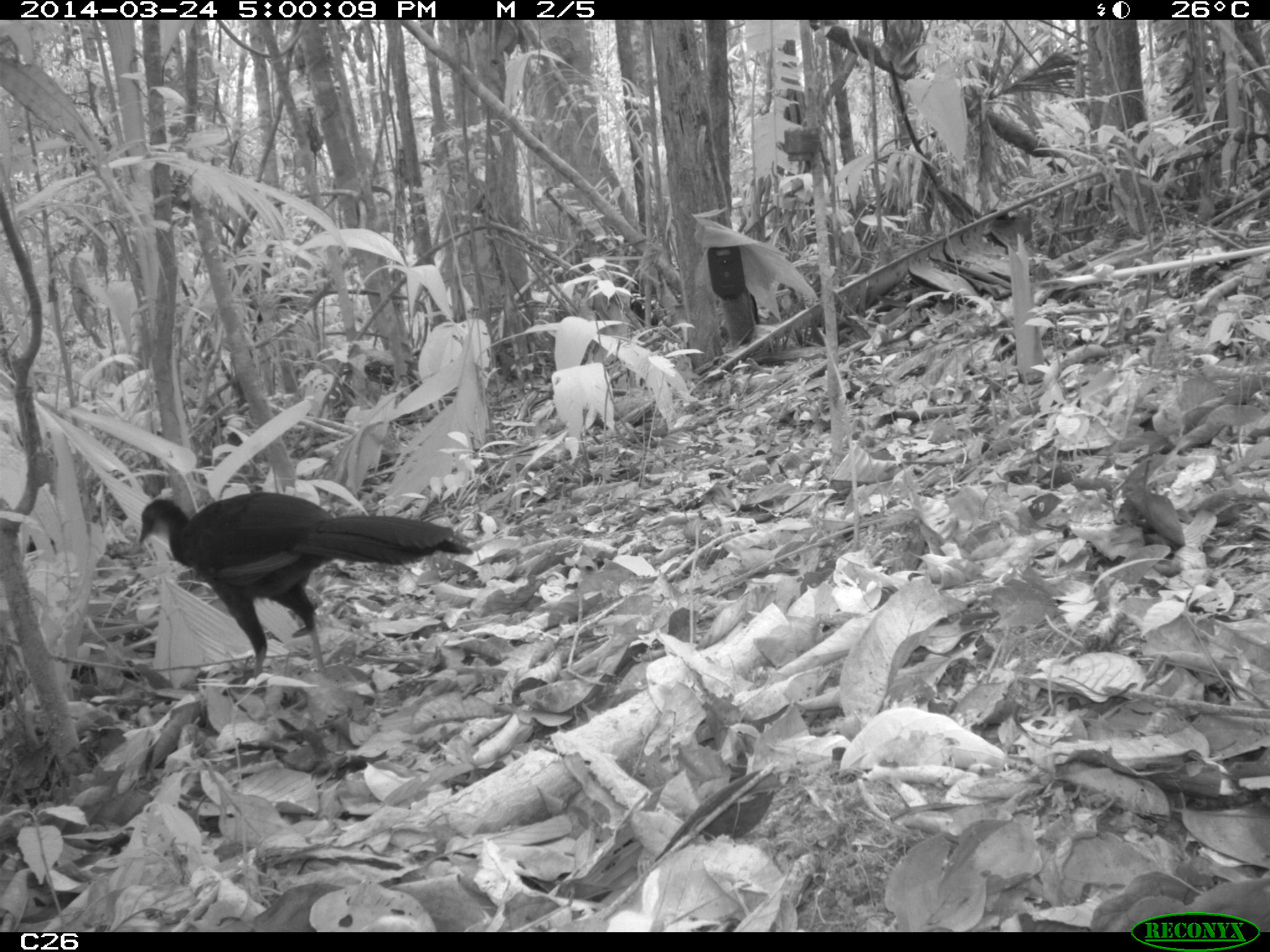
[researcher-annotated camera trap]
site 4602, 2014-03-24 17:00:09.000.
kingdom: Animalia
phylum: Chordata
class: Aves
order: Galliformes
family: Cracidae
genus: Penelope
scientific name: Penelope jacquacu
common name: spix's guan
Penelope jacquacu (spix's guan), count 1, age adult.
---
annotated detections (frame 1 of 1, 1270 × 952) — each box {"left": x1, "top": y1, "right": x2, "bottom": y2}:
penelope jacquacu: {"left": 137, "top": 490, "right": 474, "bottom": 682}